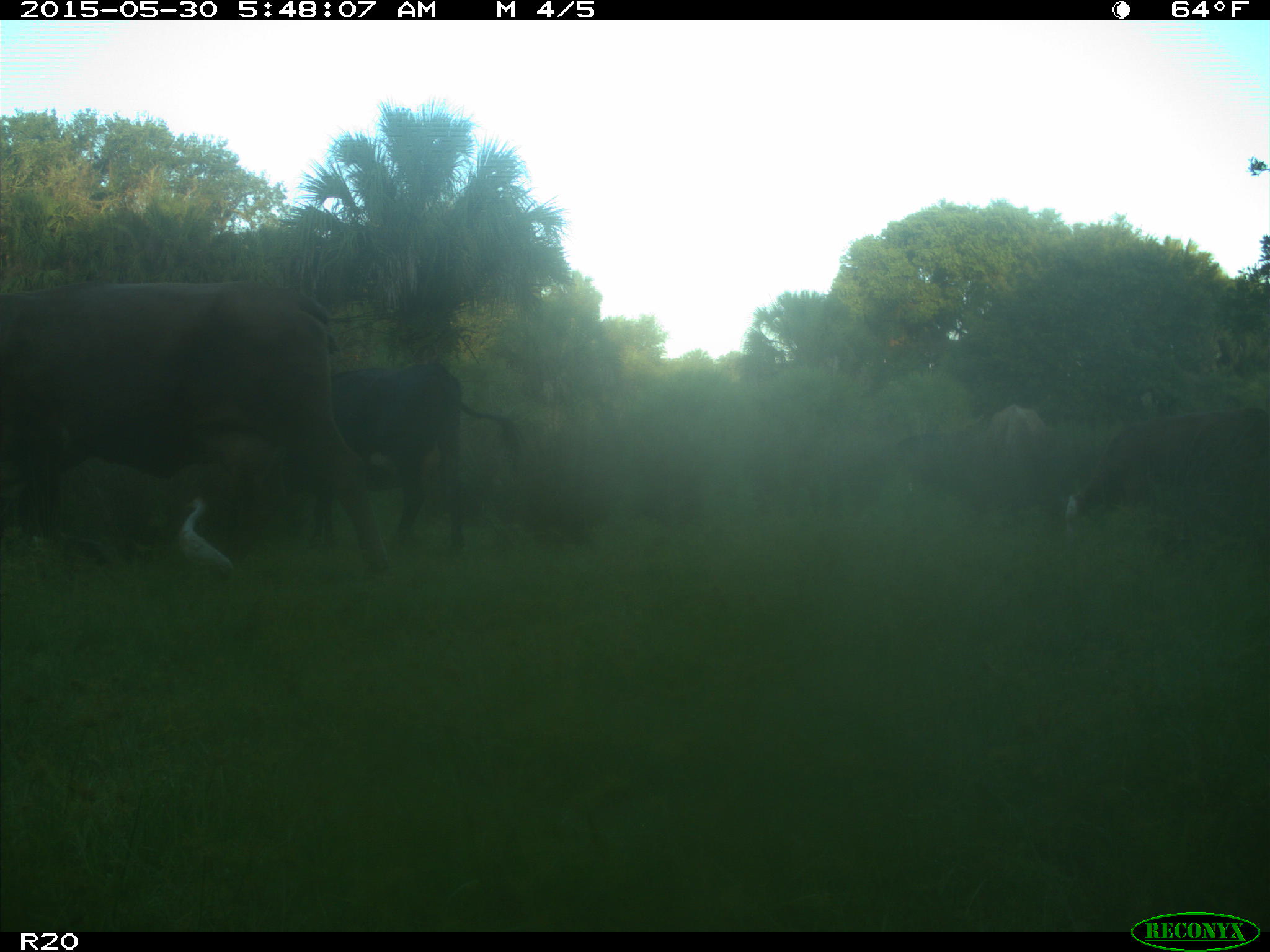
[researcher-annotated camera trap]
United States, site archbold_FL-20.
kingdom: Animalia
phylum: Chordata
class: Mammalia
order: Artiodactyla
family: Bovidae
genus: Bos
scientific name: Bos taurus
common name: domestic cow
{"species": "Bos taurus (domestic cow)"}